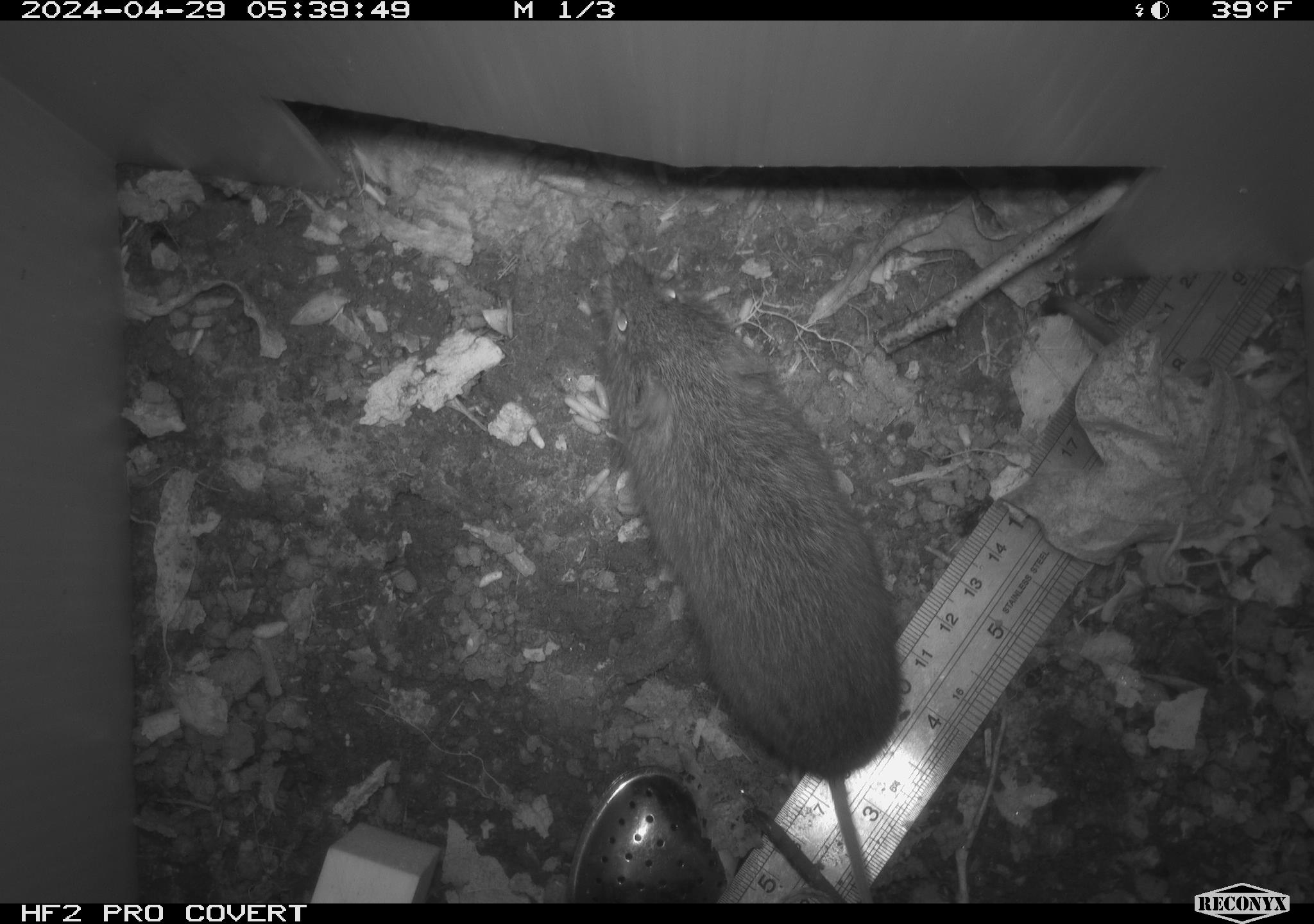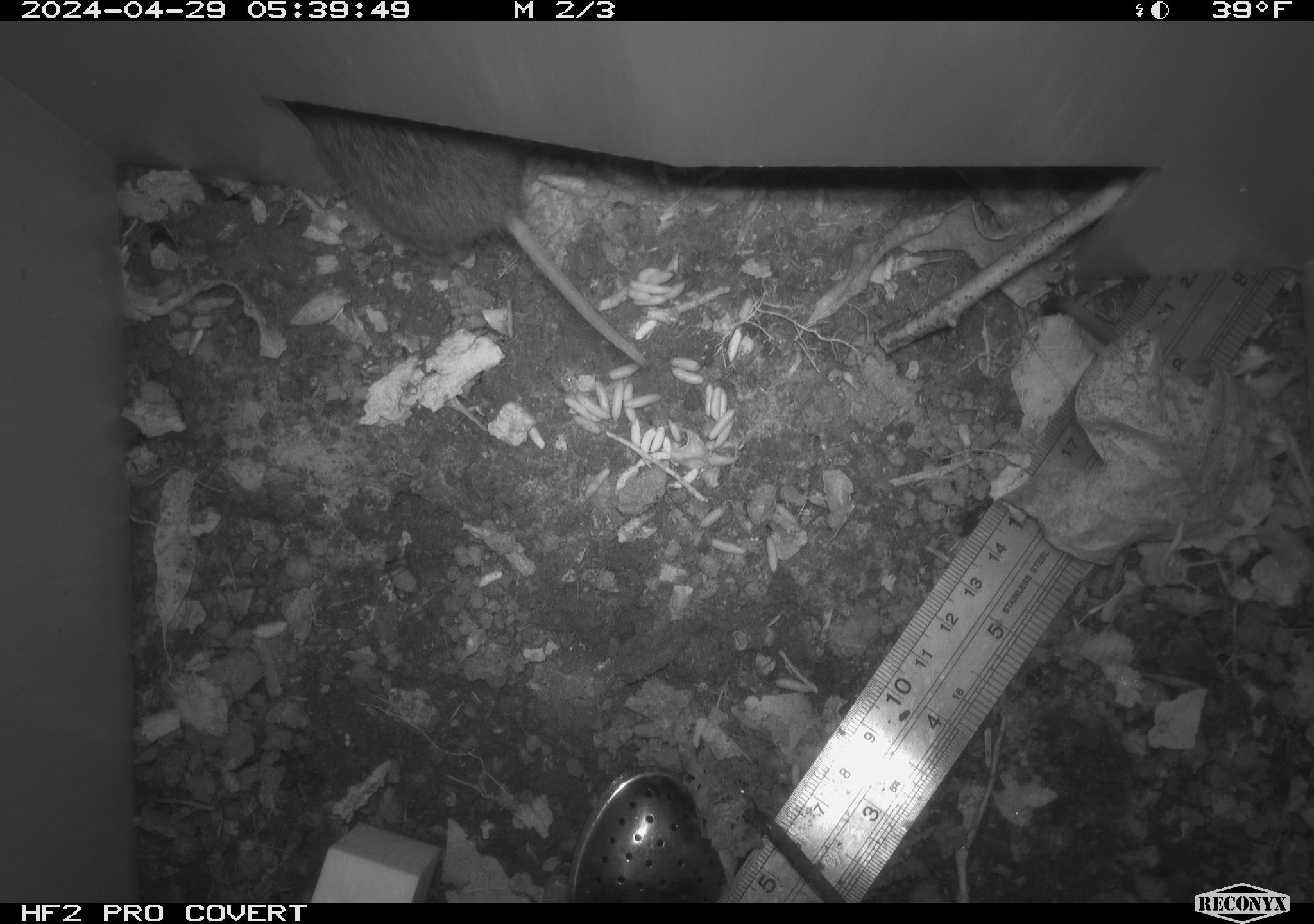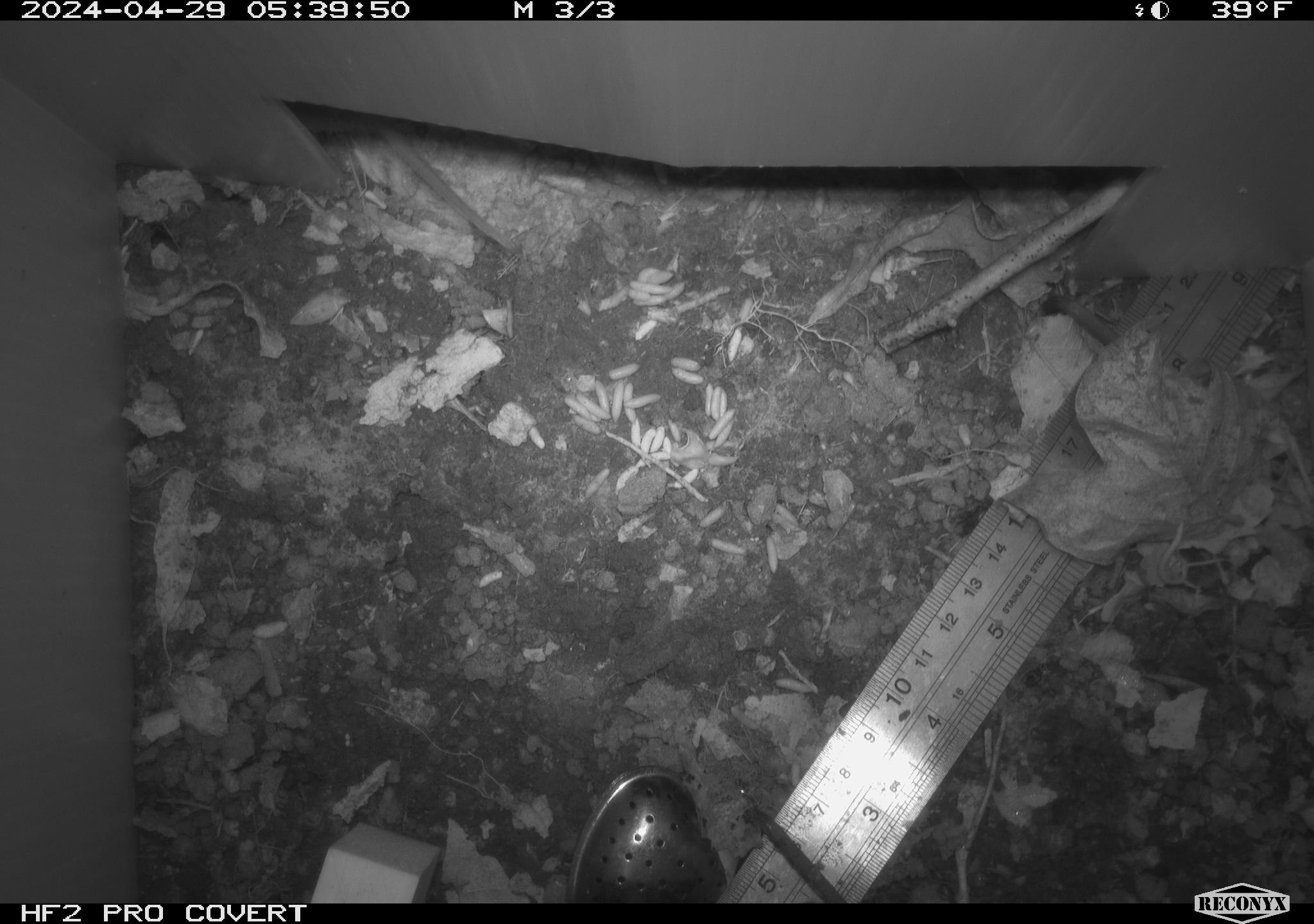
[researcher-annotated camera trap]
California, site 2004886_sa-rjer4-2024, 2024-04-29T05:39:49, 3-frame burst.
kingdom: Animalia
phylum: Chordata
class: Mammalia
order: Rodentia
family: Cricetidae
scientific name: Arvicolinae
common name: voles, lemmings, and muskrats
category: arvicolinae subfamily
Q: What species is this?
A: Arvicolinae subfamily (voles, lemmings, and muskrats) (Arvicolinae).